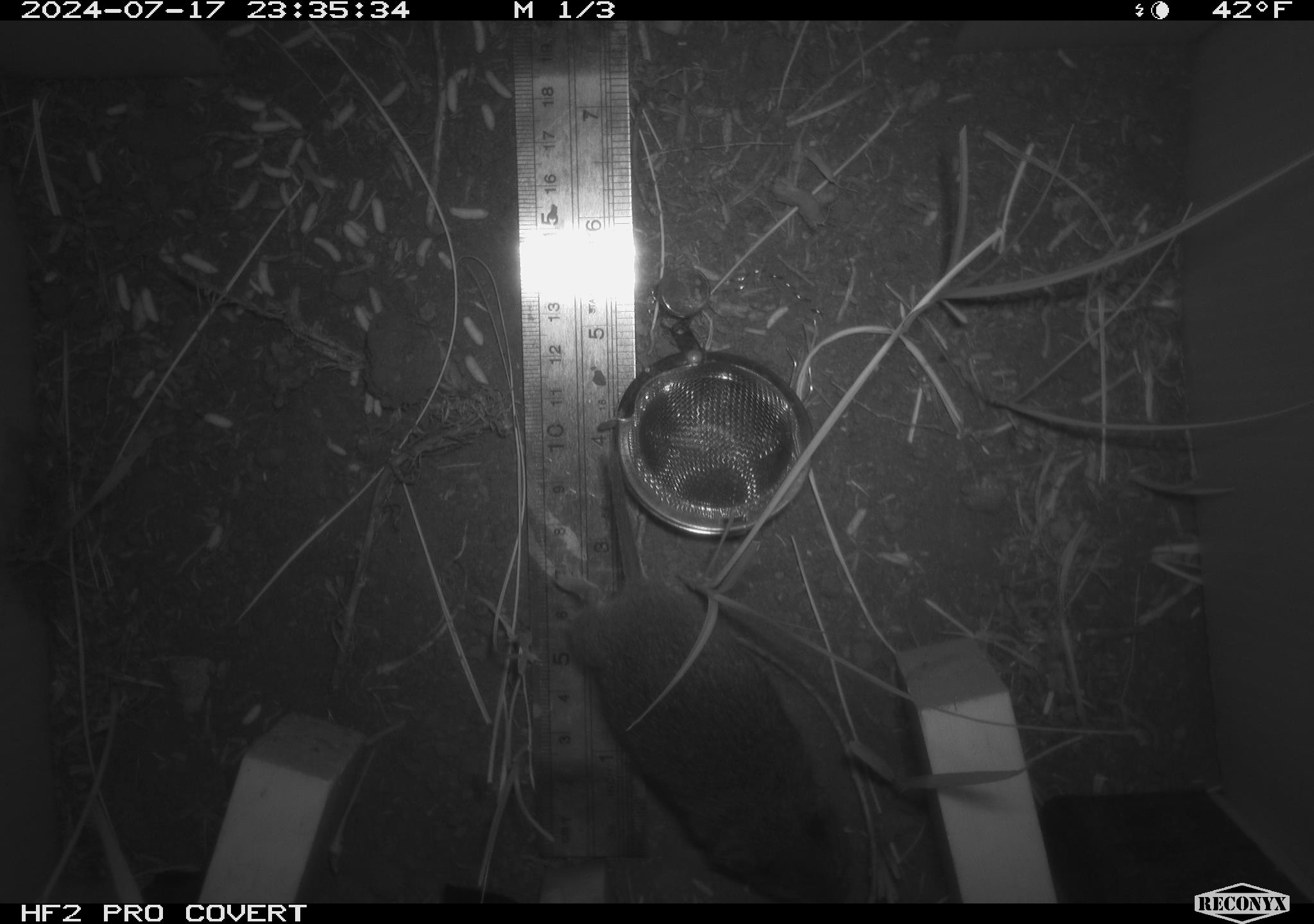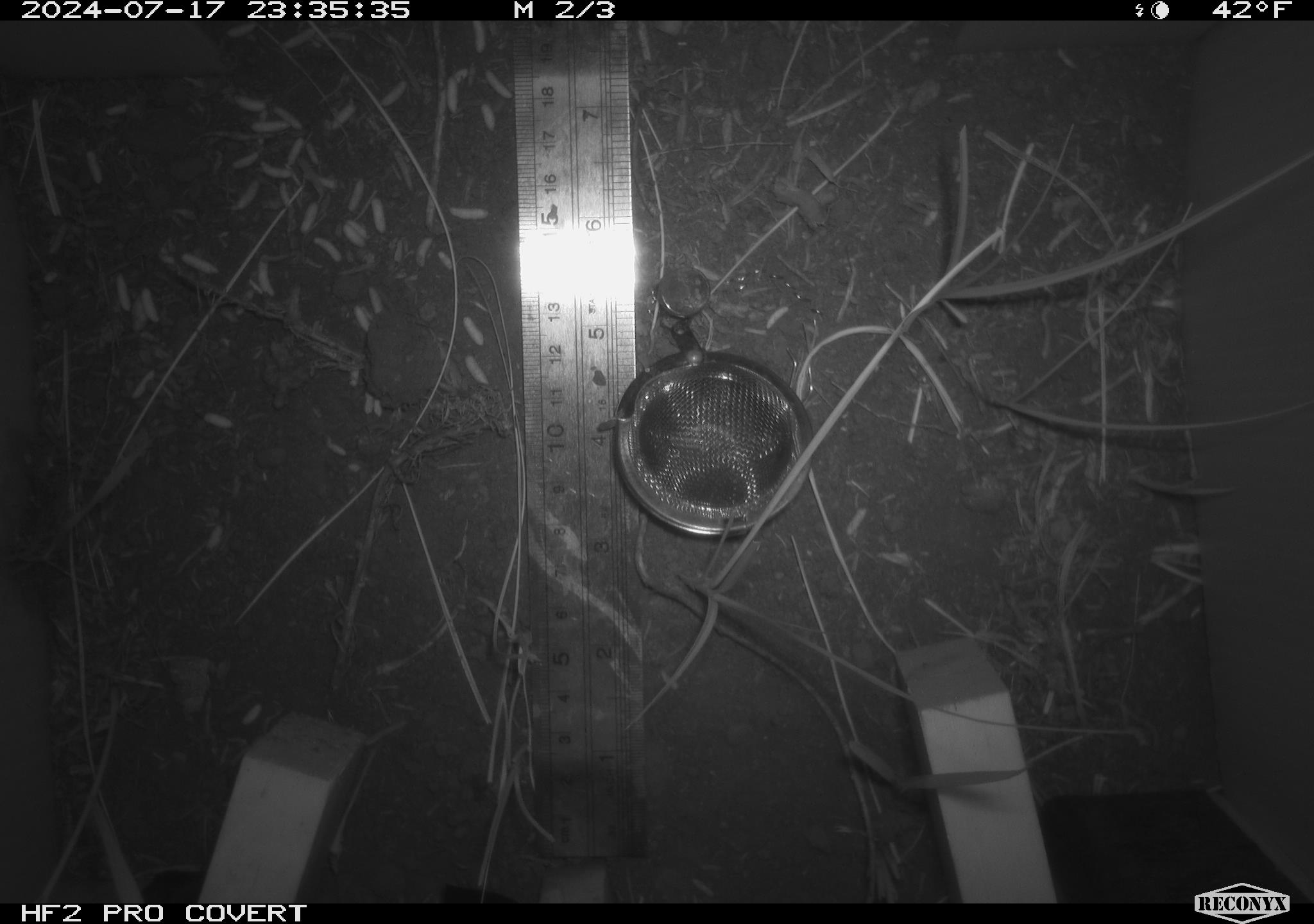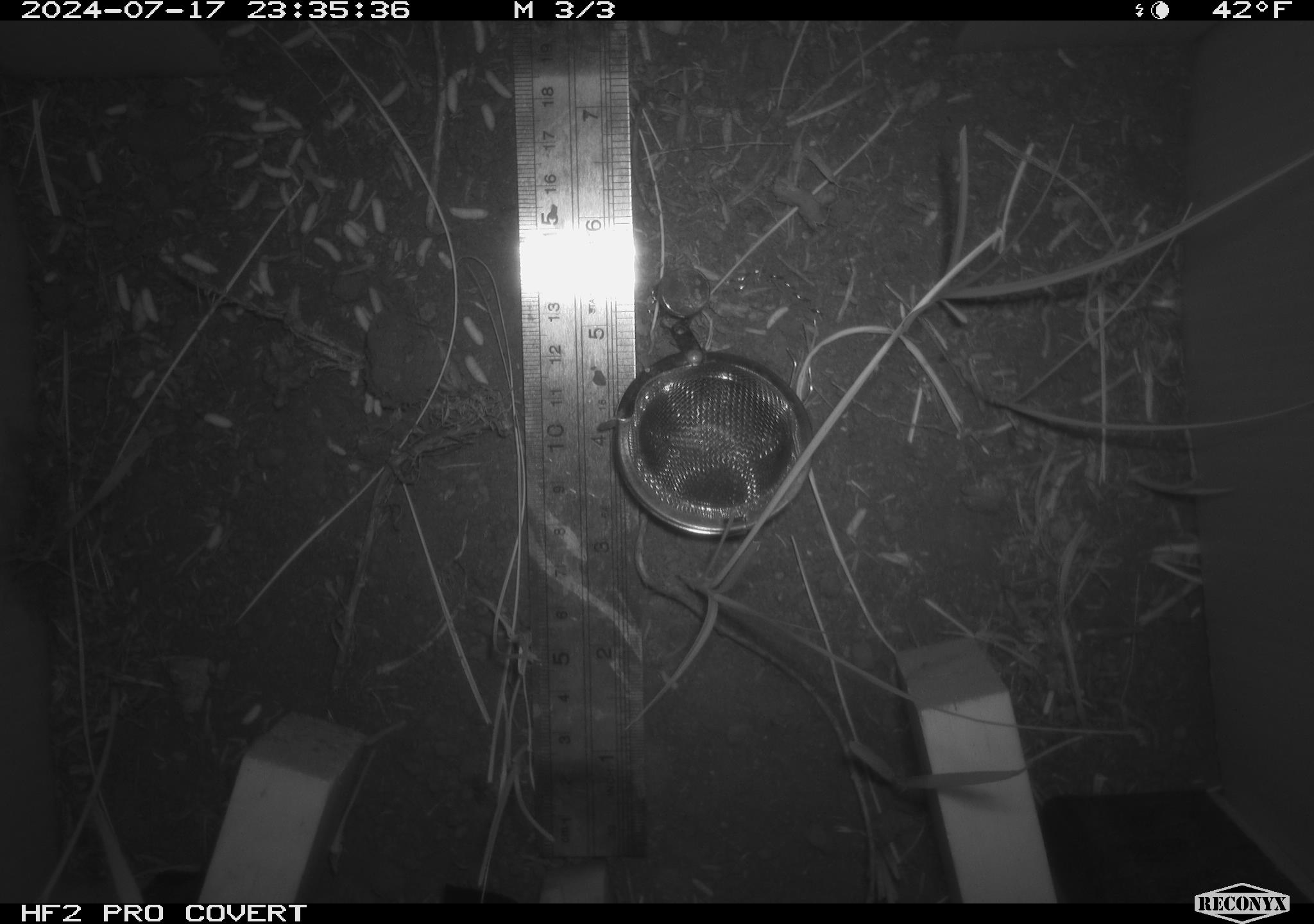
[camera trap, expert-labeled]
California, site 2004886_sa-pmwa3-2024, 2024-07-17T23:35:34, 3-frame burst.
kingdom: Animalia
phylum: Chordata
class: Mammalia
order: Rodentia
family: Cricetidae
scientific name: Arvicolinae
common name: voles, lemmings, and muskrats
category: arvicolinae subfamily